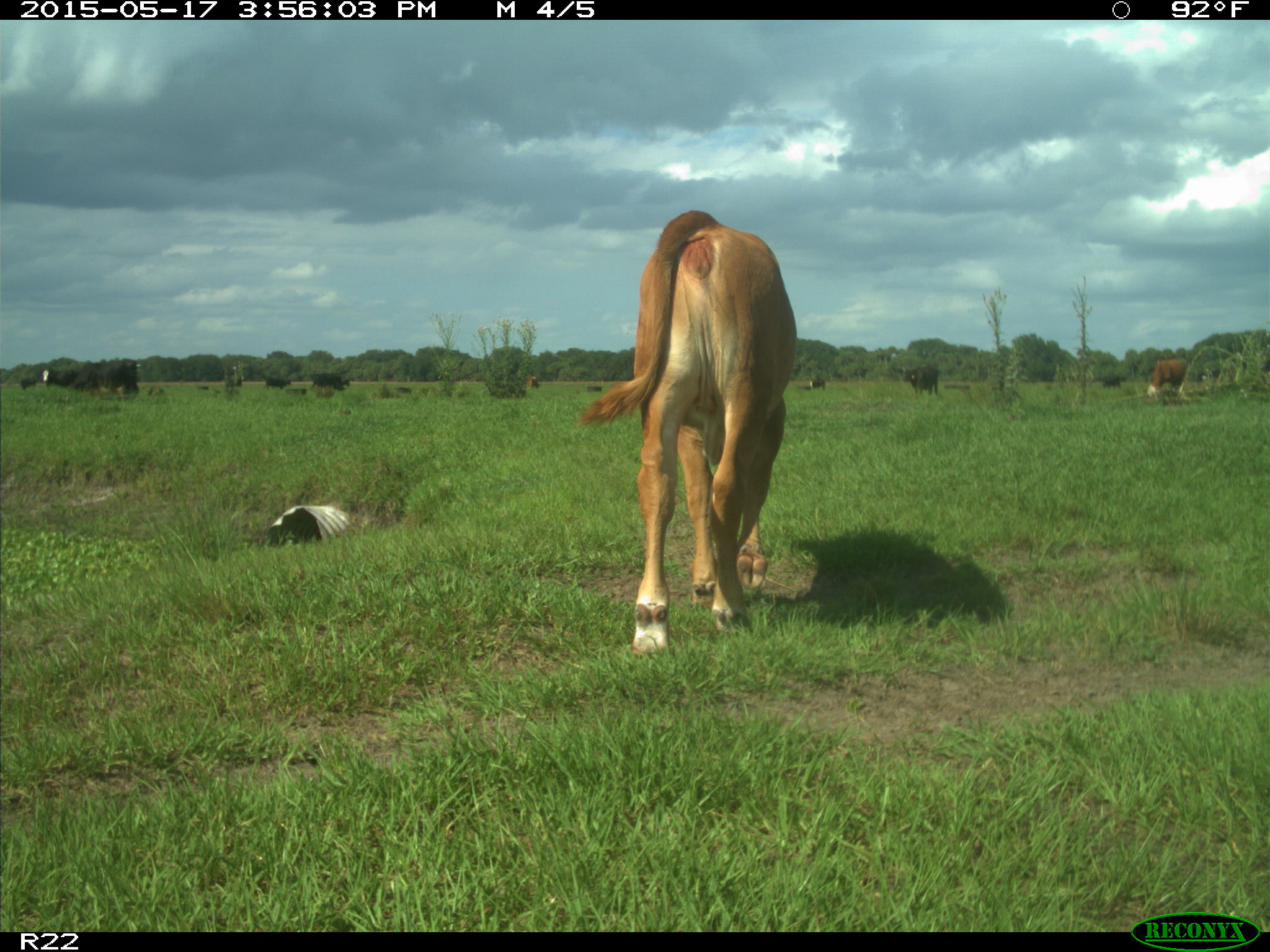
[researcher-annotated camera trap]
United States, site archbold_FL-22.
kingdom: Animalia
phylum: Chordata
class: Mammalia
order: Artiodactyla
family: Bovidae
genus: Bos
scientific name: Bos taurus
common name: domestic cow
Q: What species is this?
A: Bos taurus (domestic cow).